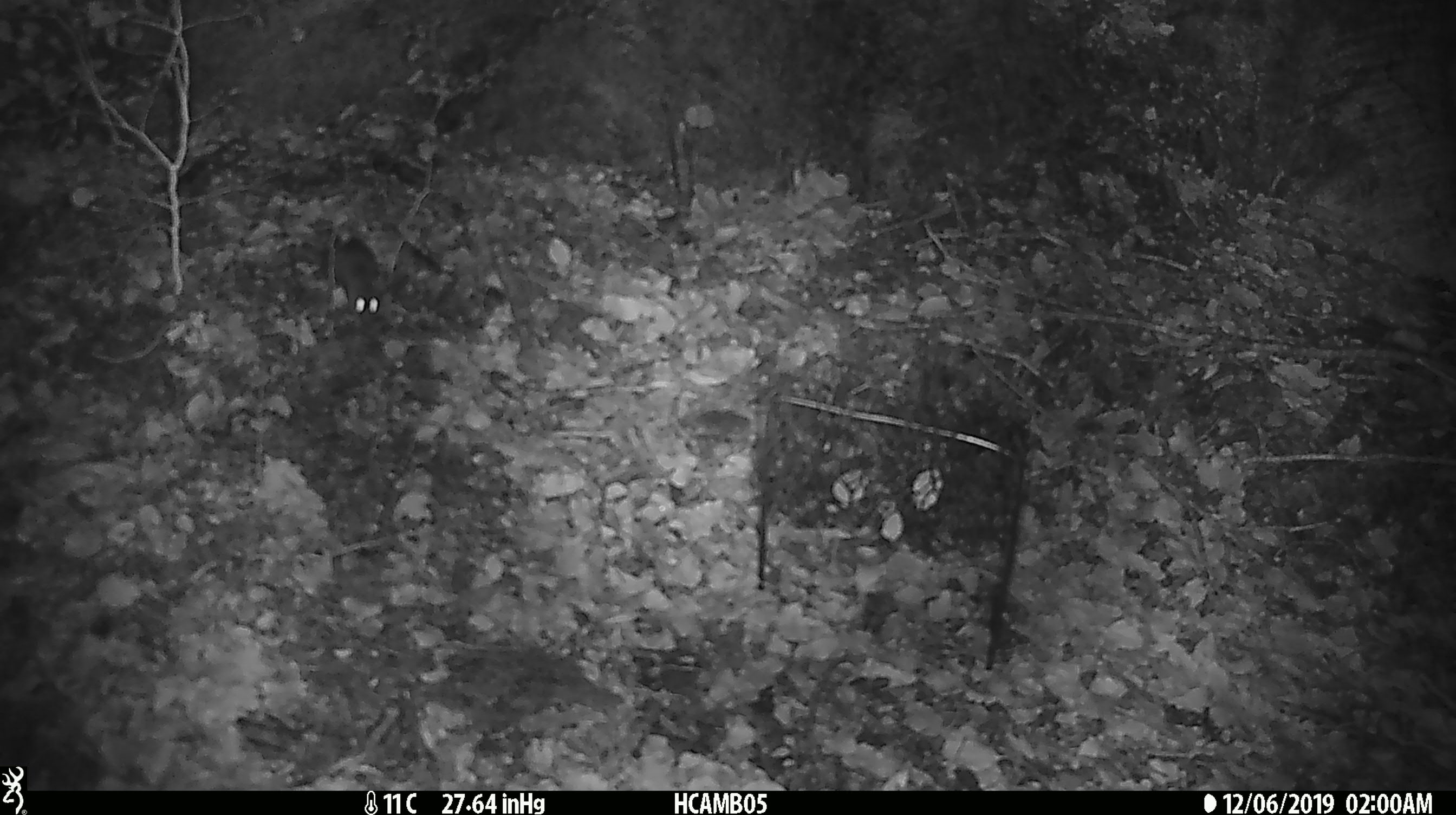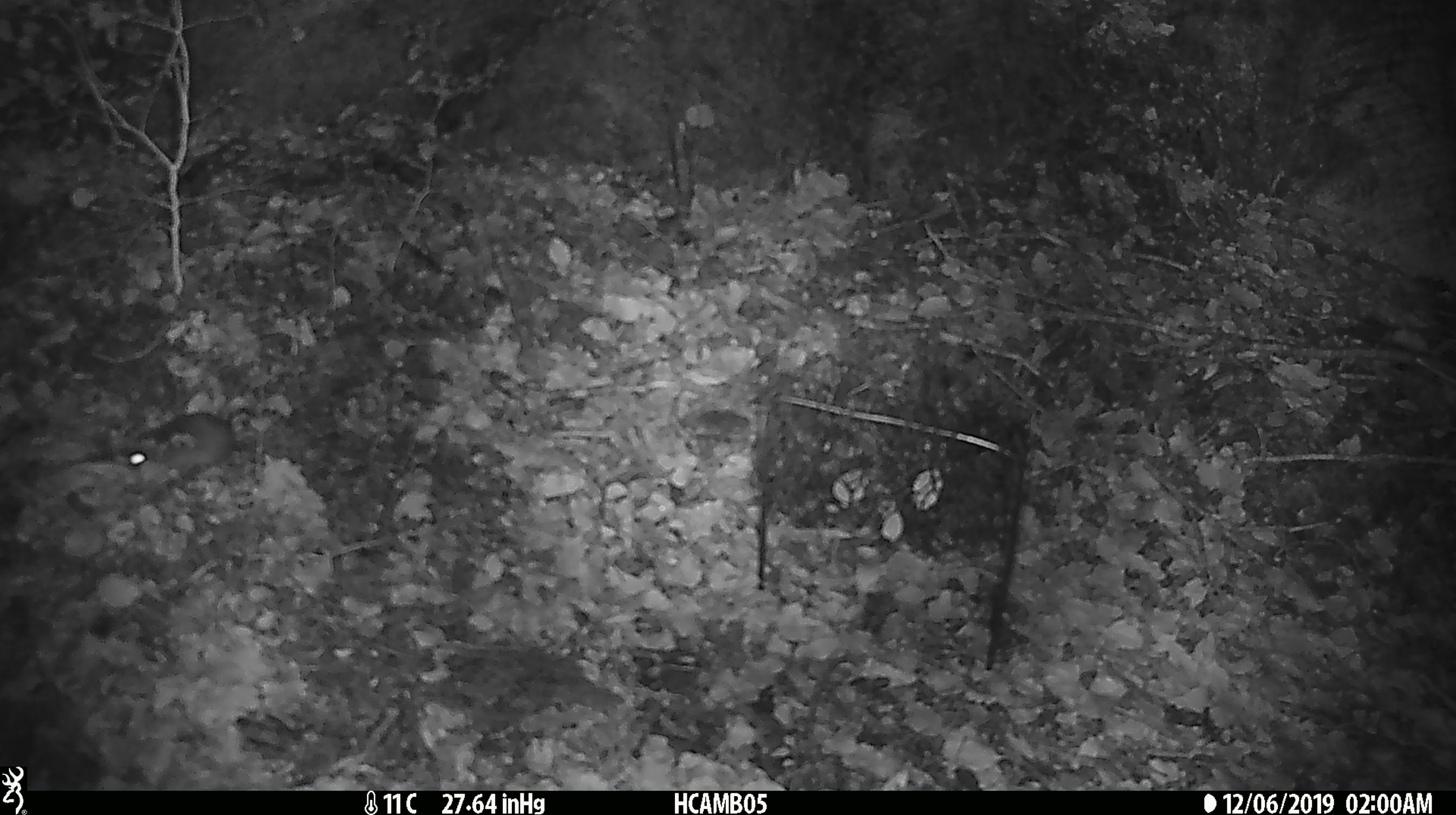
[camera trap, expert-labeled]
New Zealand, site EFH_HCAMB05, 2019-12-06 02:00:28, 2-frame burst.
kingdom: Animalia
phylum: Chordata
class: Mammalia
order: Rodentia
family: Muridae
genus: Mus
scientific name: Mus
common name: mouse